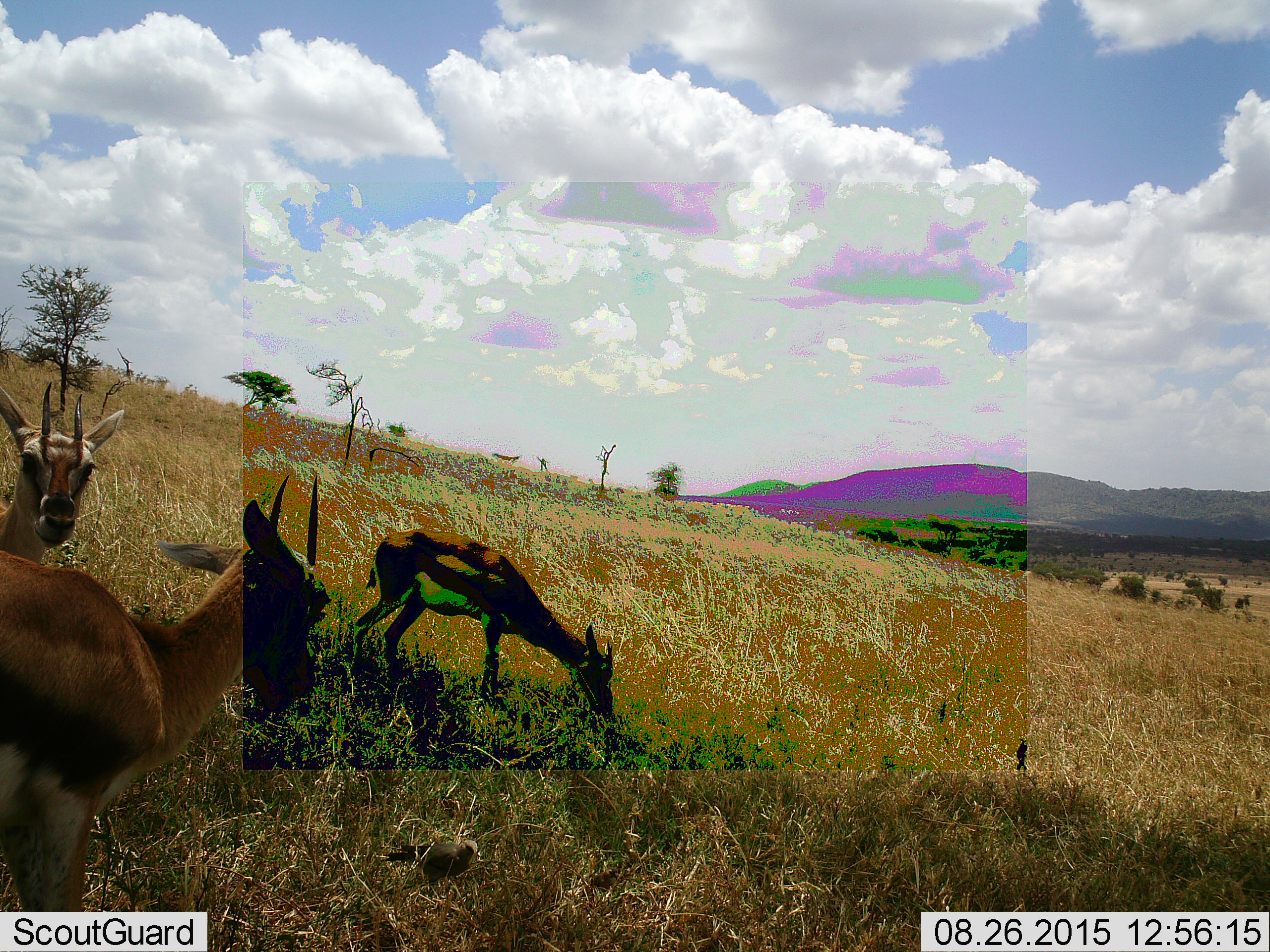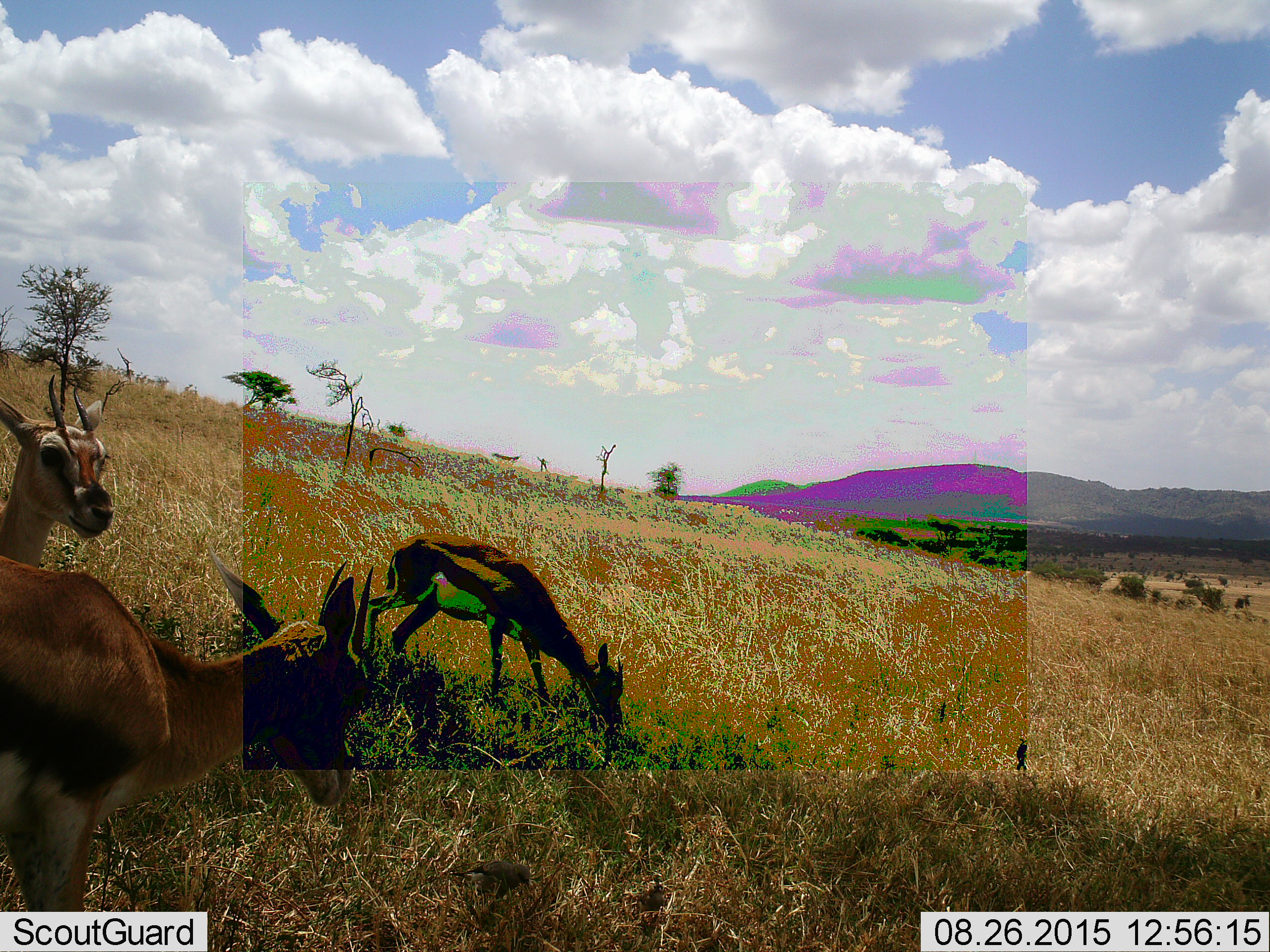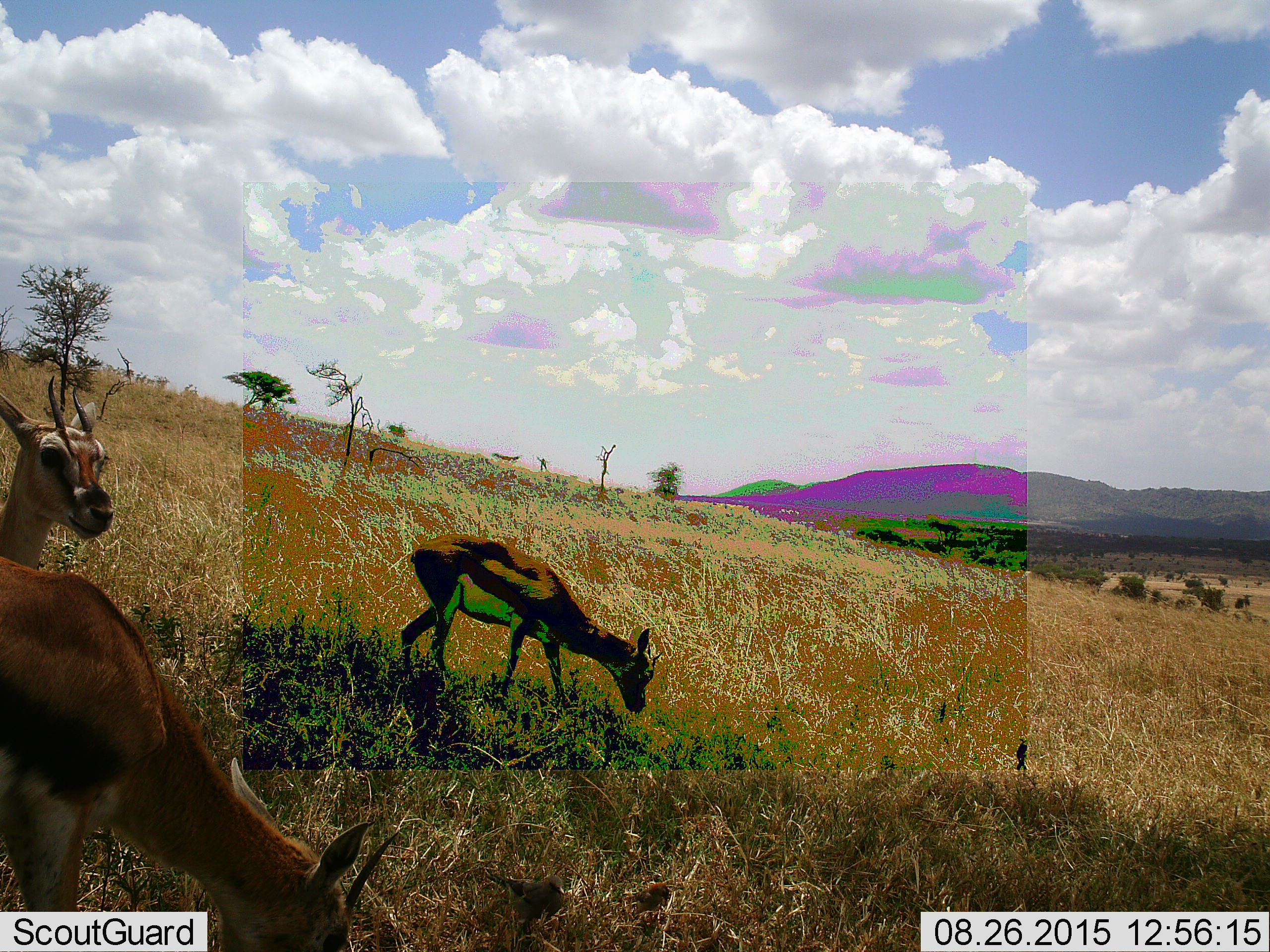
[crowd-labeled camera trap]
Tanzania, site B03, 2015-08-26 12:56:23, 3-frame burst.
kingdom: Animalia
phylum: Chordata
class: Mammalia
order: Artiodactyla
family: Bovidae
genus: Eudorcas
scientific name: Eudorcas thomsonii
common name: thomson's gazelle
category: gazellethomsons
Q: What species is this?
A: Gazellethomsons (thomson's gazelle) (Eudorcas thomsonii).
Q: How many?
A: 3.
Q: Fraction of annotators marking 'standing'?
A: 75%.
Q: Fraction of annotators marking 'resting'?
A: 0%.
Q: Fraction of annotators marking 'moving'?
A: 25%.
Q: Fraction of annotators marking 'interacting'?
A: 8%.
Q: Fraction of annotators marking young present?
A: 0%.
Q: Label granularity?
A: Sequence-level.